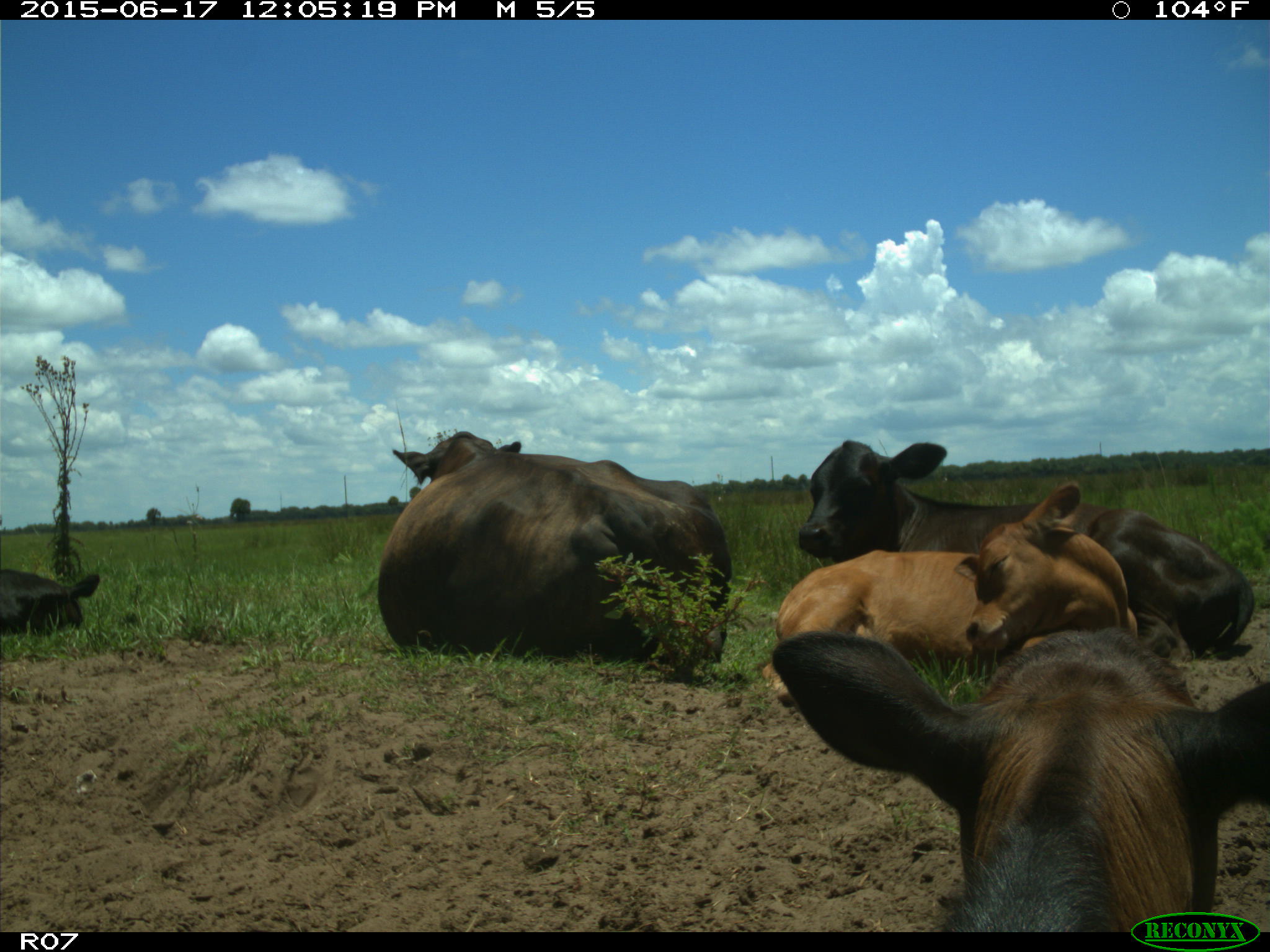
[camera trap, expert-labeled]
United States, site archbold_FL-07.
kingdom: Animalia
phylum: Chordata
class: Mammalia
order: Artiodactyla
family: Bovidae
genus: Bos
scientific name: Bos taurus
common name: domestic cow